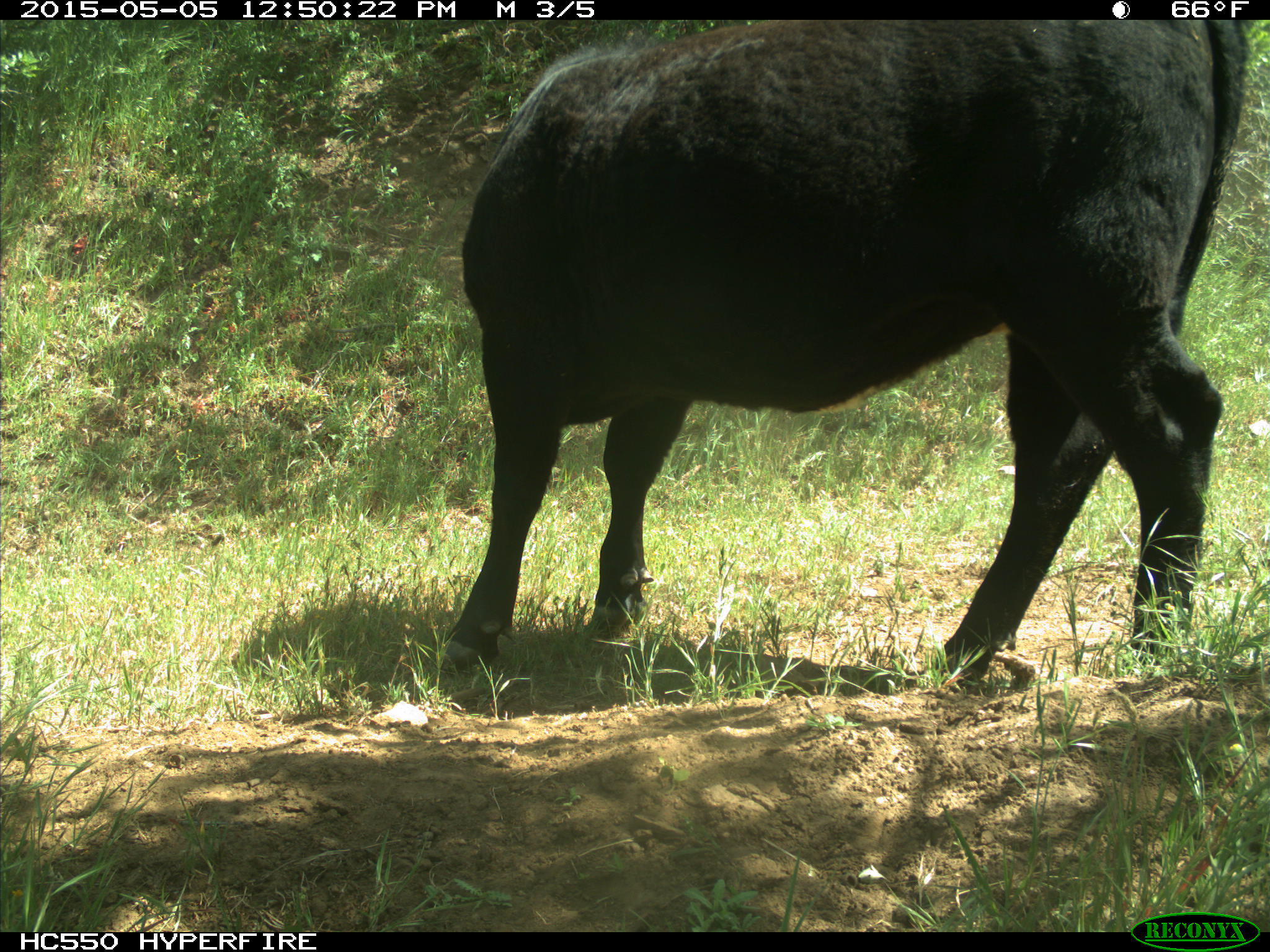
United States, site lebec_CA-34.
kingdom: Animalia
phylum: Chordata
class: Mammalia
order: Artiodactyla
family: Bovidae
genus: Bos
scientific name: Bos taurus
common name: domestic cow